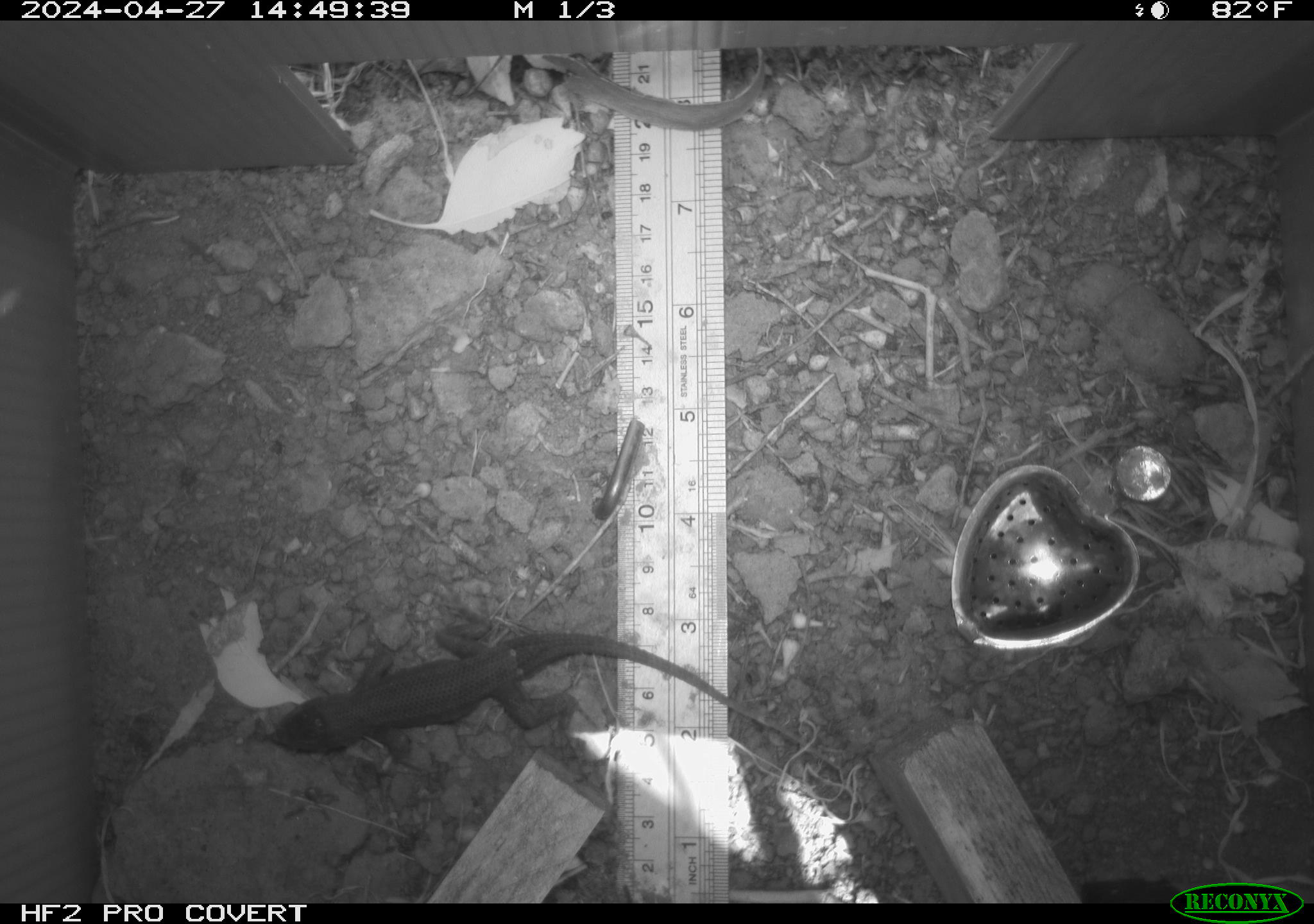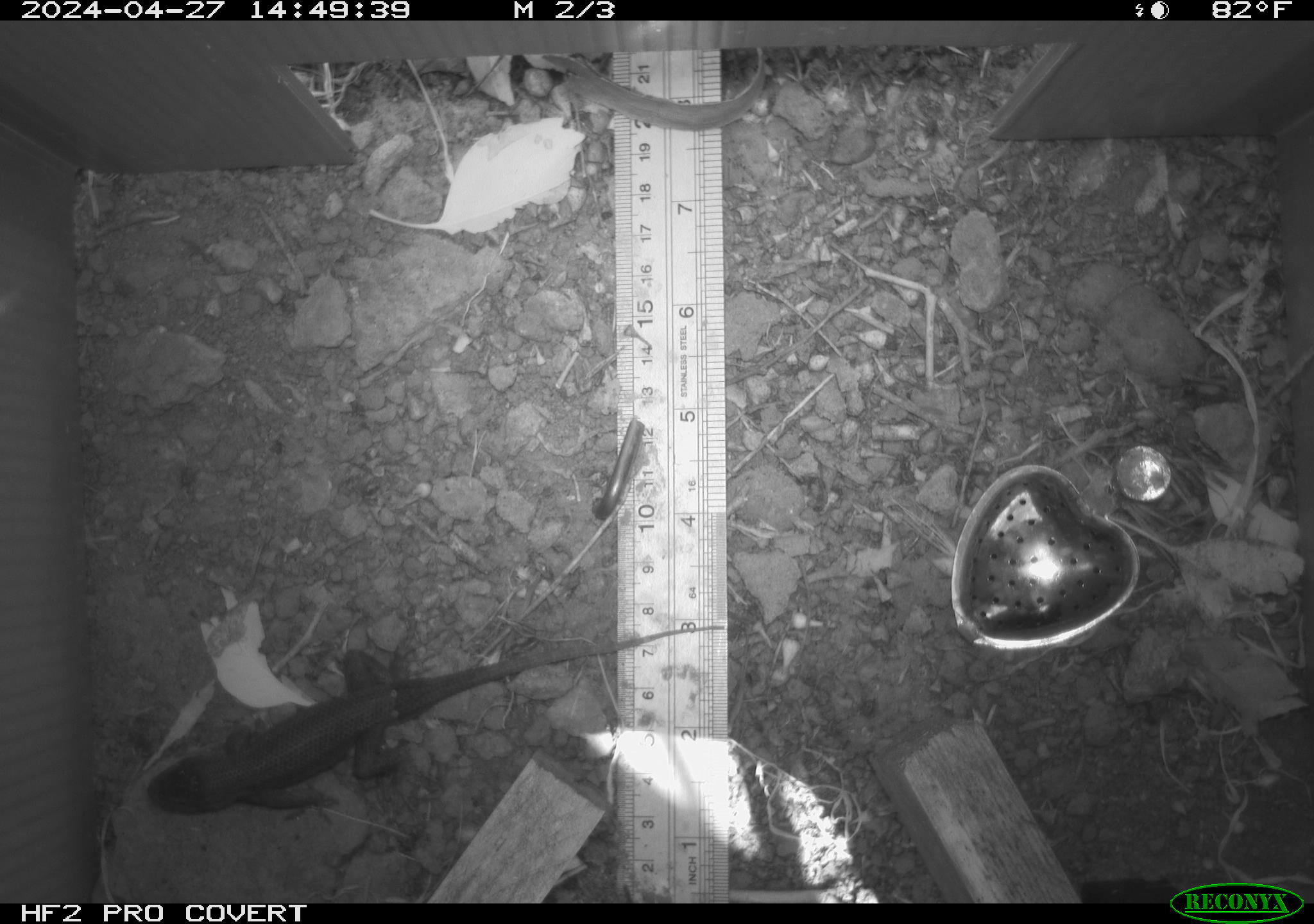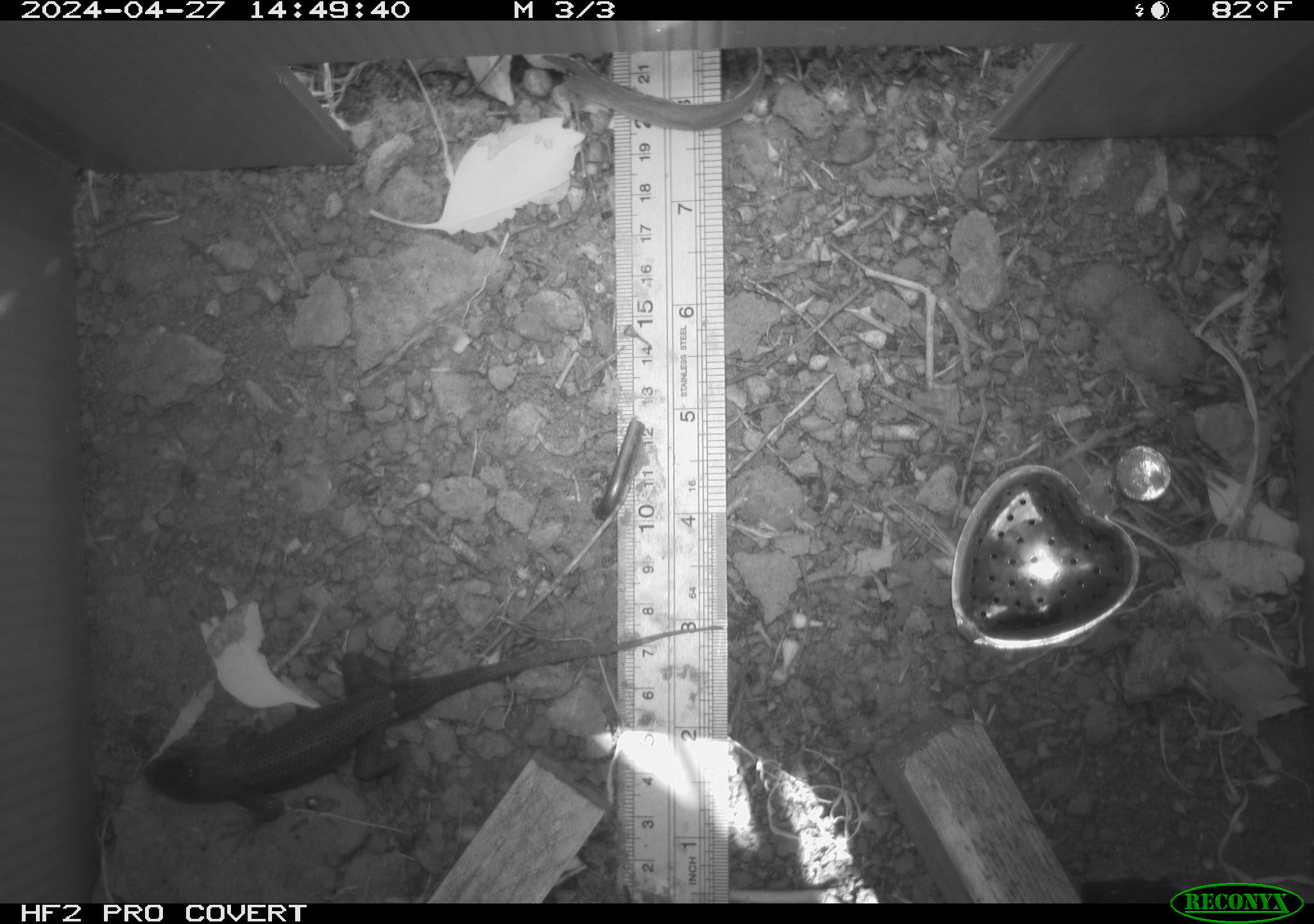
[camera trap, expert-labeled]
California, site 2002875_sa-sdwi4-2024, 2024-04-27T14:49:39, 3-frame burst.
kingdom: Animalia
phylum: Chordata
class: Reptilia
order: Squamata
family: Phrynosomatidae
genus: Sceloporus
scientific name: Sceloporus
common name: spiny lizards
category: sceloporus species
Sceloporus species (spiny lizards) (Sceloporus).